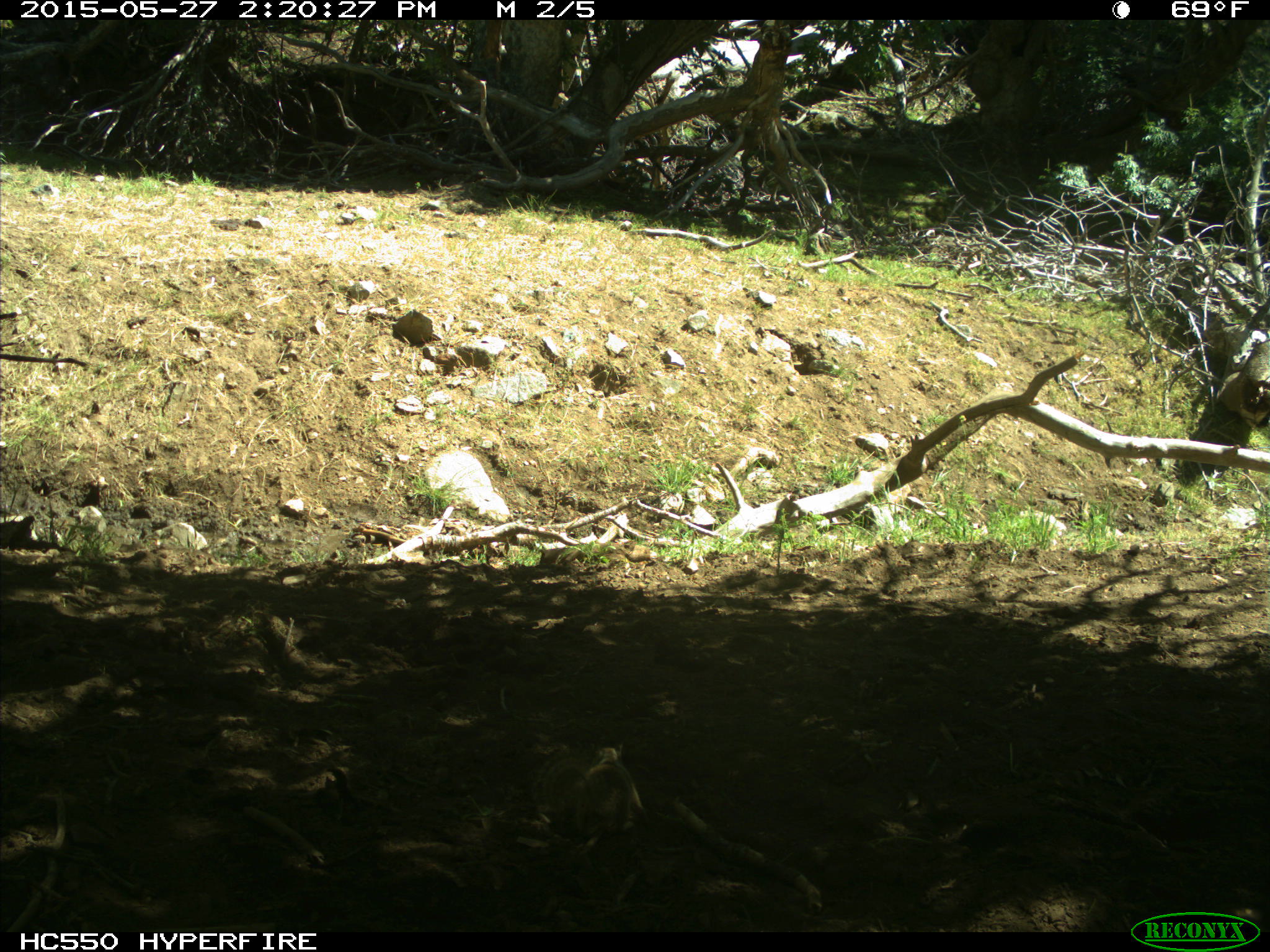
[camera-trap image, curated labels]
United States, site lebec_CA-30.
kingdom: Animalia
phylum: Chordata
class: Mammalia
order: Rodentia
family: Sciuridae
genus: Otospermophilus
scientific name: Otospermophilus beecheyi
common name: california ground squirrel